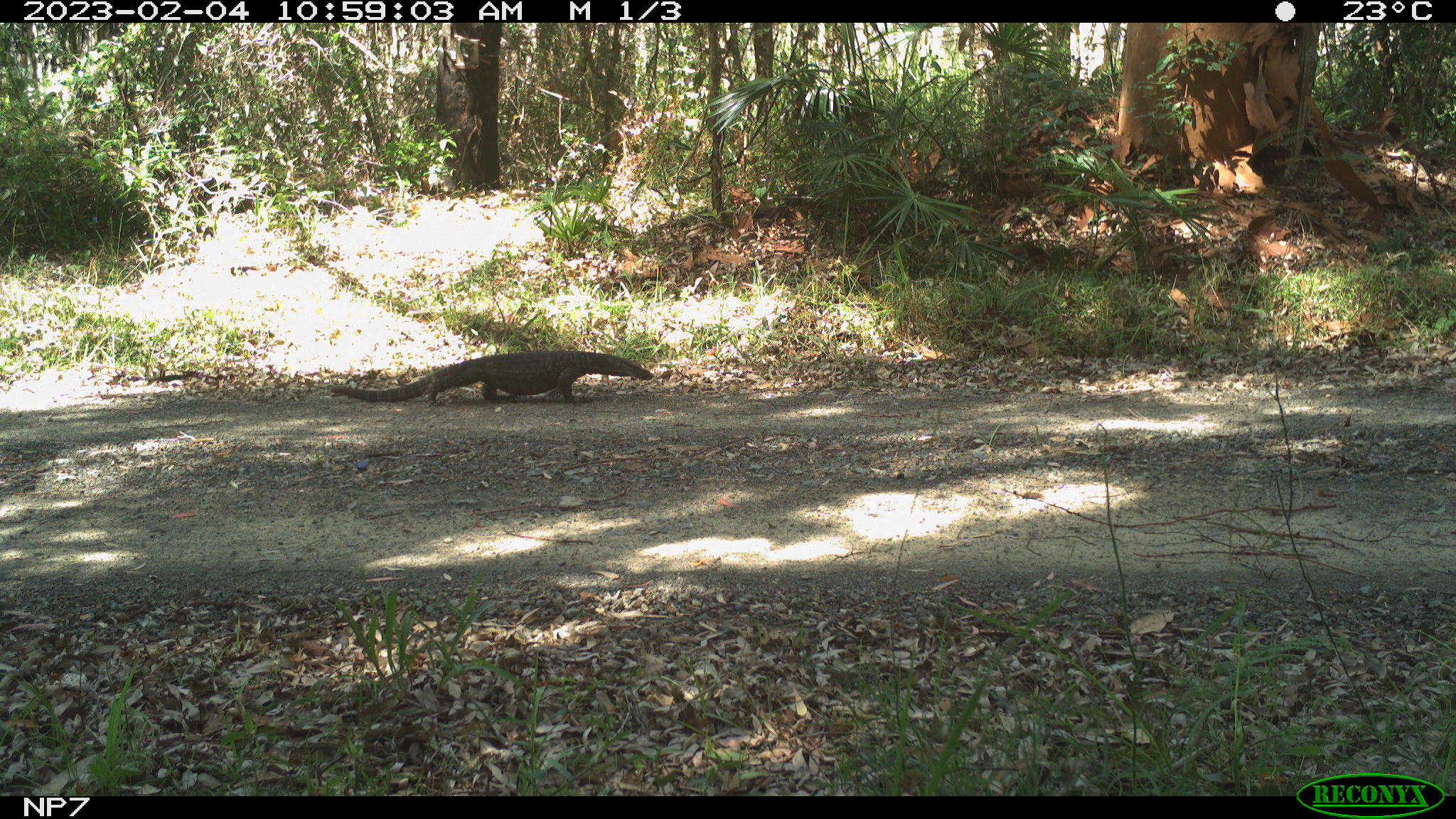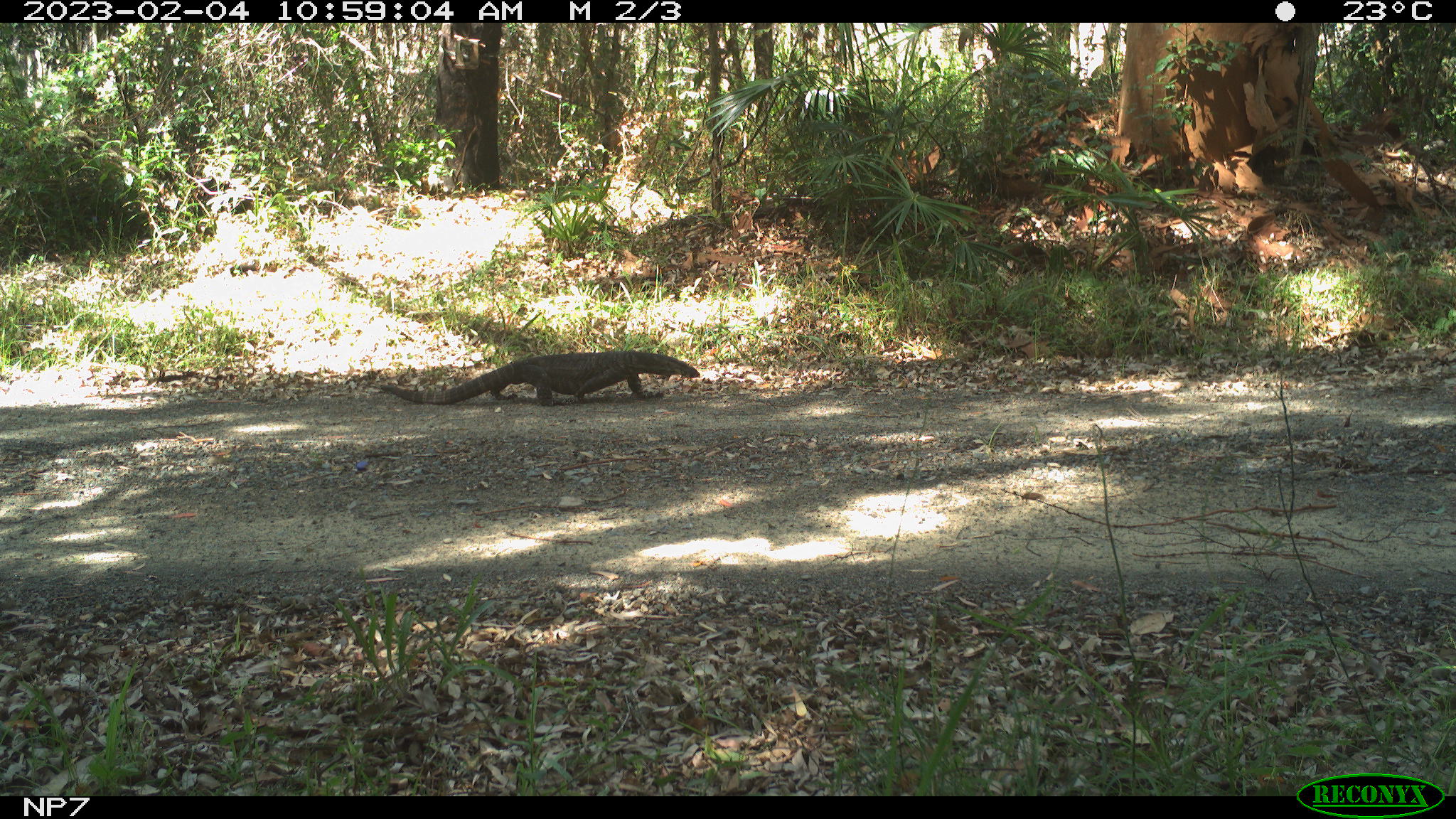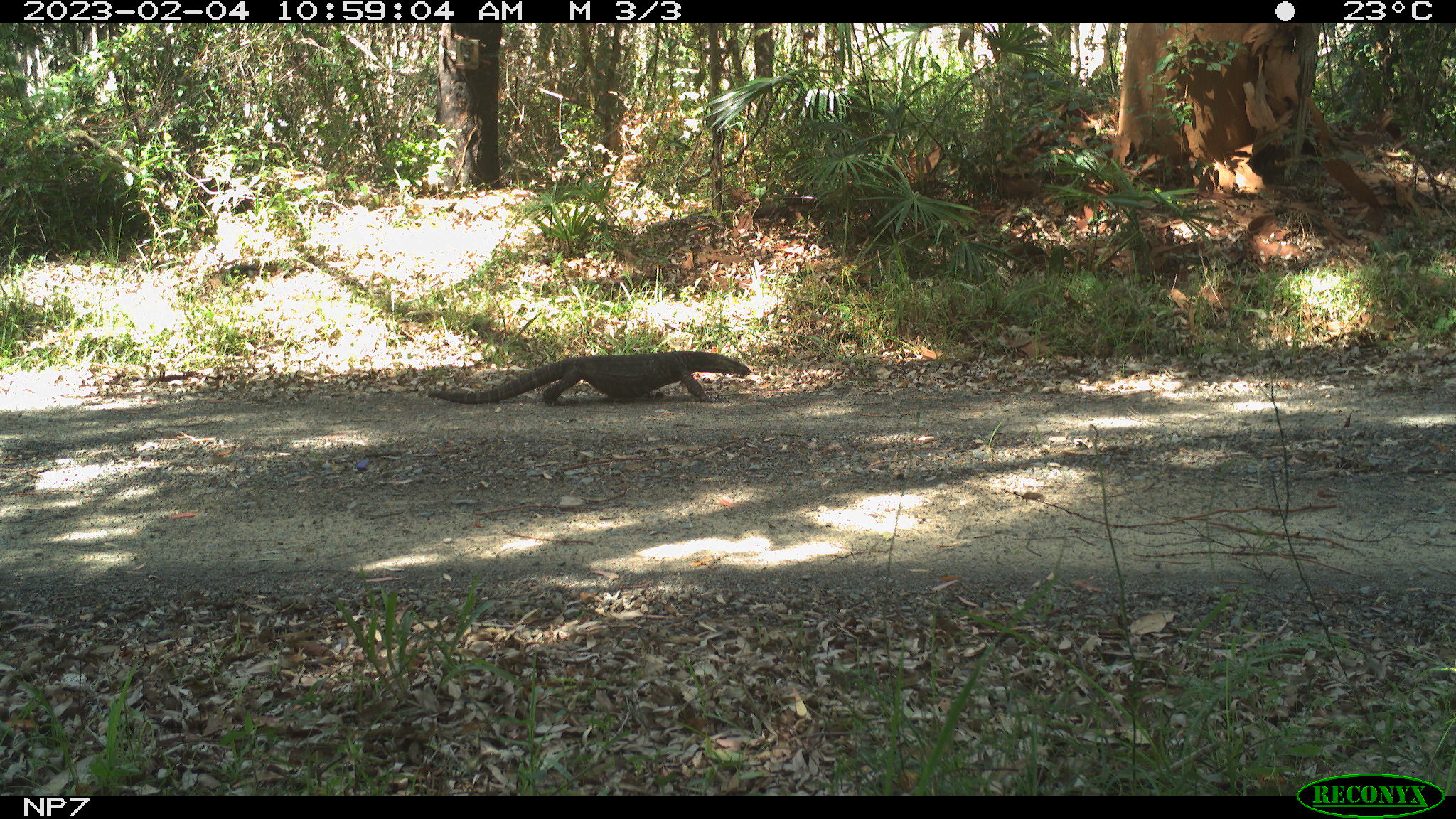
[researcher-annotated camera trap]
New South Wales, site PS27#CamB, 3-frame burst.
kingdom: Animalia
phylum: Chordata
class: Reptilia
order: Squamata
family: Varanidae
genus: Varanus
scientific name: Varanus varius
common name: lace monitor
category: goanna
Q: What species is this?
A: Goanna (lace monitor) (Varanus varius).